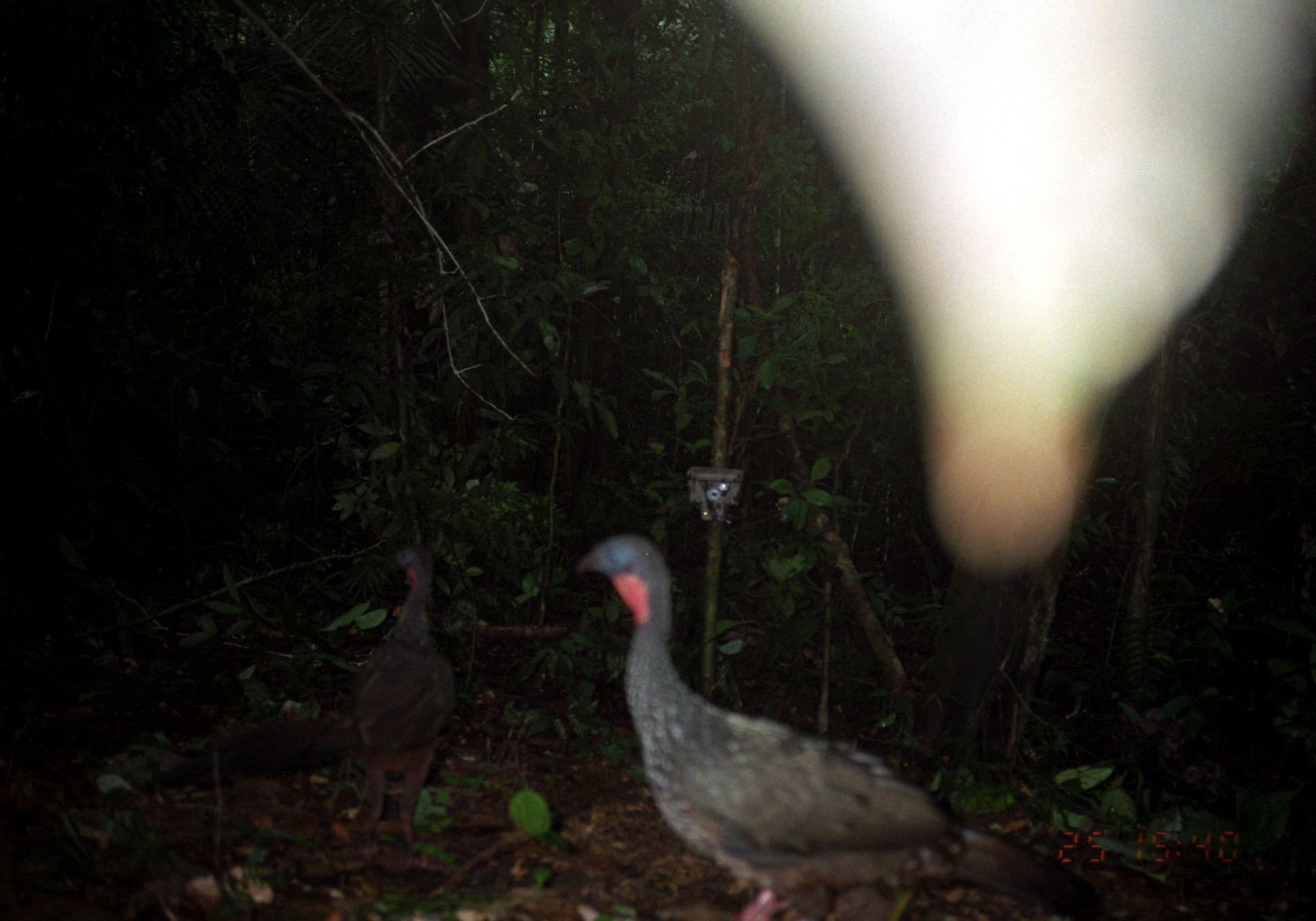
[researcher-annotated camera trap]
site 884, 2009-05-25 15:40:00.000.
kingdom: Animalia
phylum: Chordata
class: Aves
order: Galliformes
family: Cracidae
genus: Penelope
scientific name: Penelope jacquacu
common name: spix's guan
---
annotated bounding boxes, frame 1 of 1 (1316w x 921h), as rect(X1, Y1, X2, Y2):
penelope jacquacu: rect(716, 0, 1316, 592); rect(560, 529, 1105, 921); rect(134, 540, 455, 853)